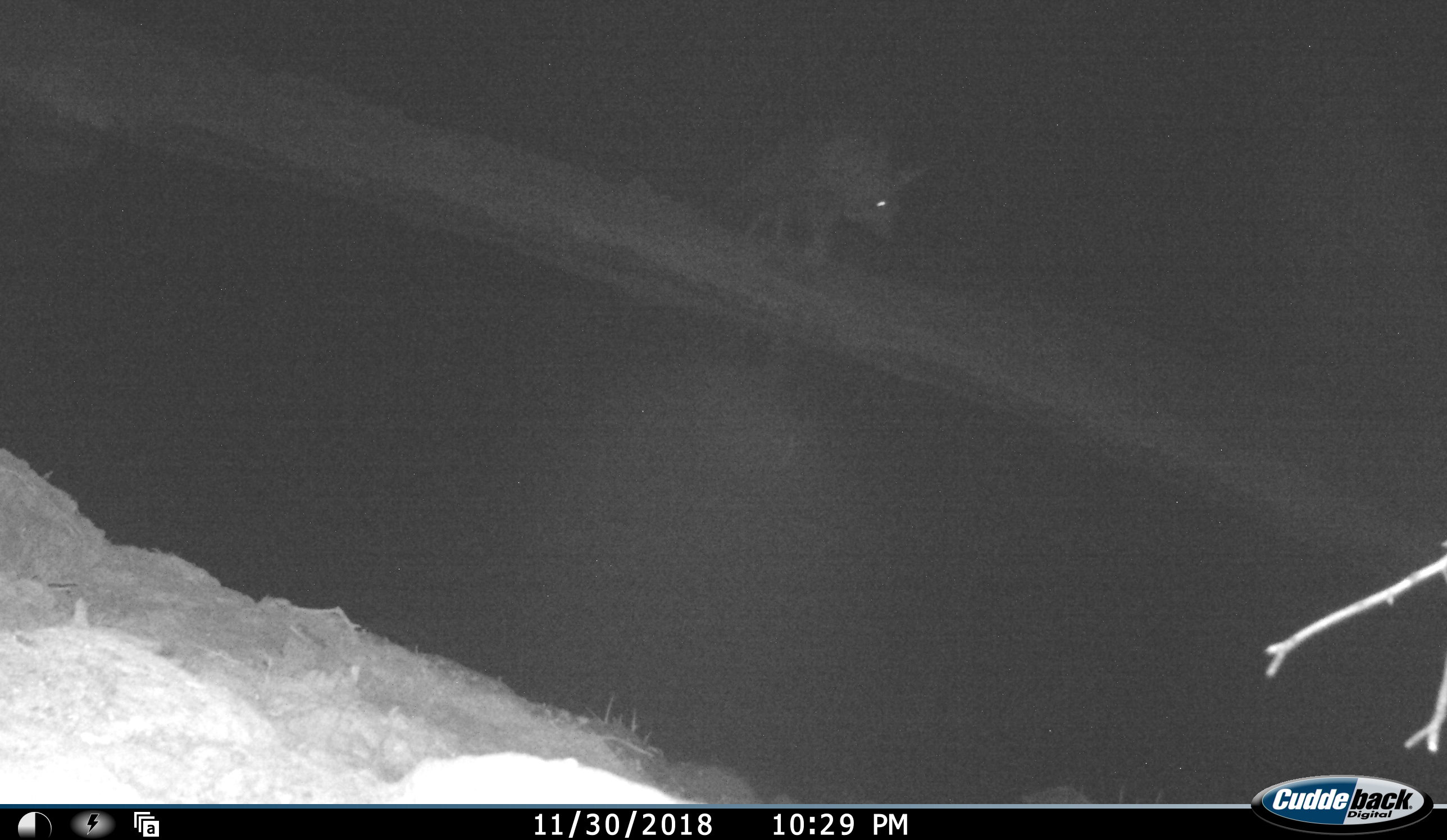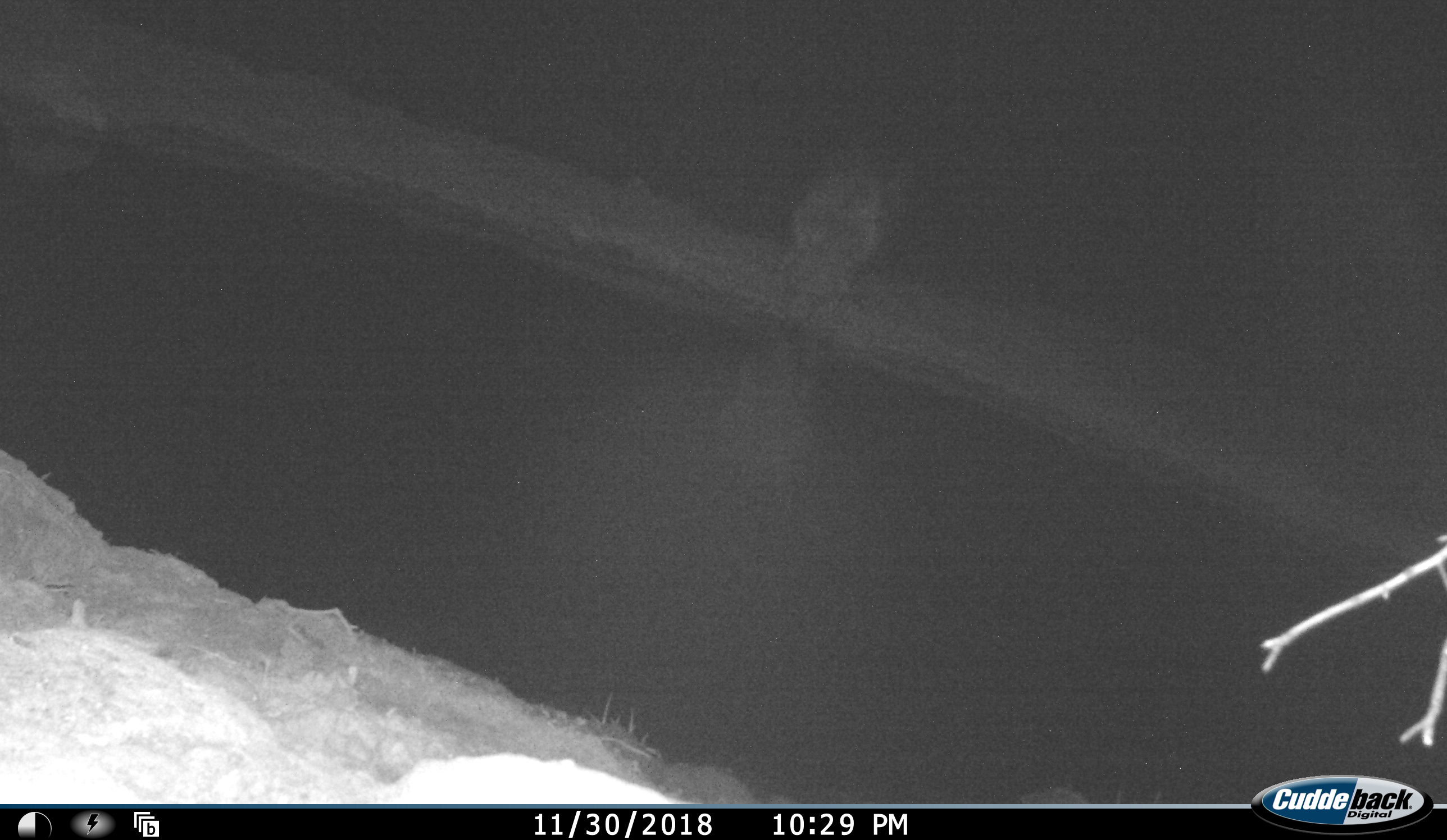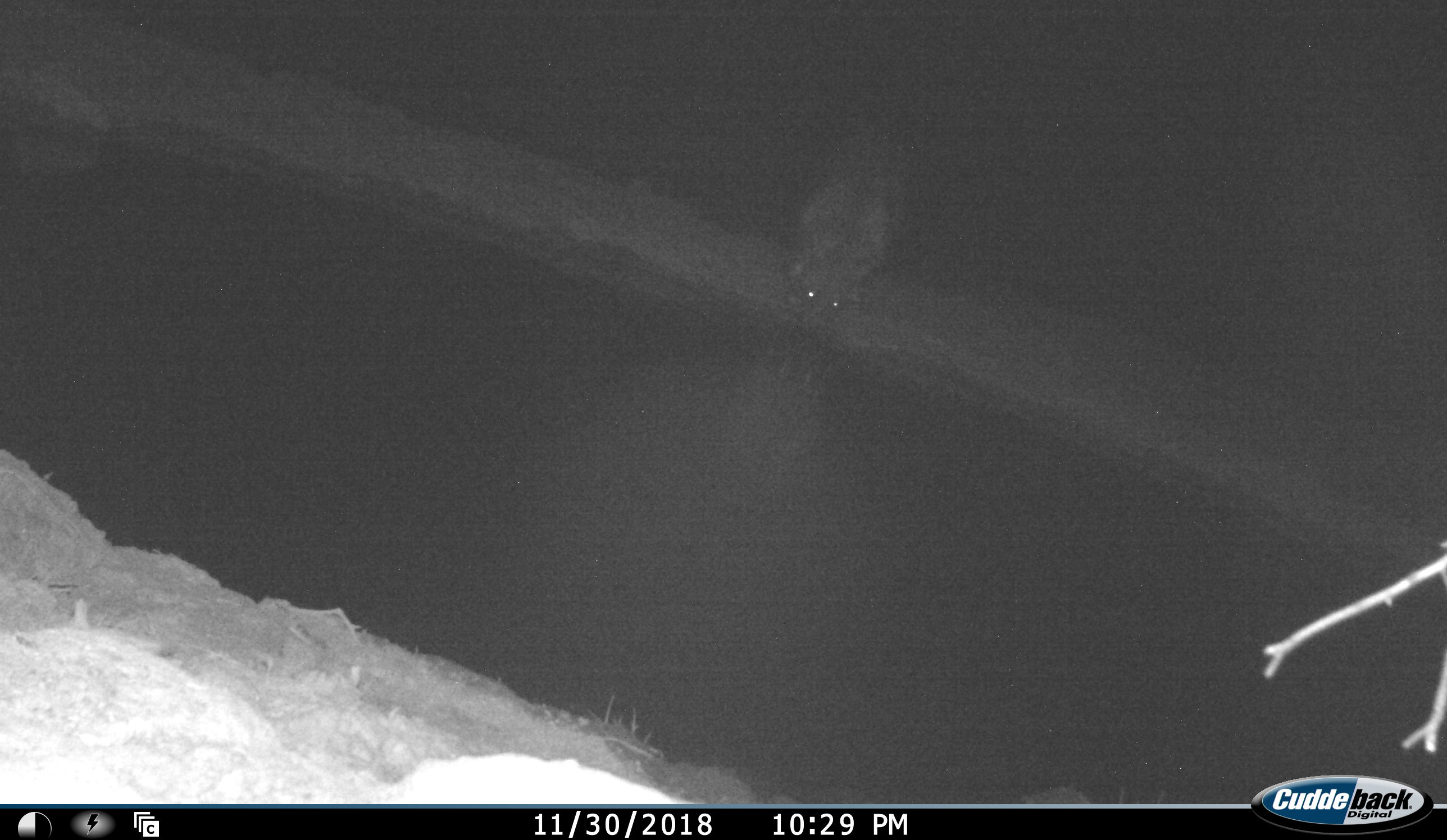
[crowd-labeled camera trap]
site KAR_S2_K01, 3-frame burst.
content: unidentified animal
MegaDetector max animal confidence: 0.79